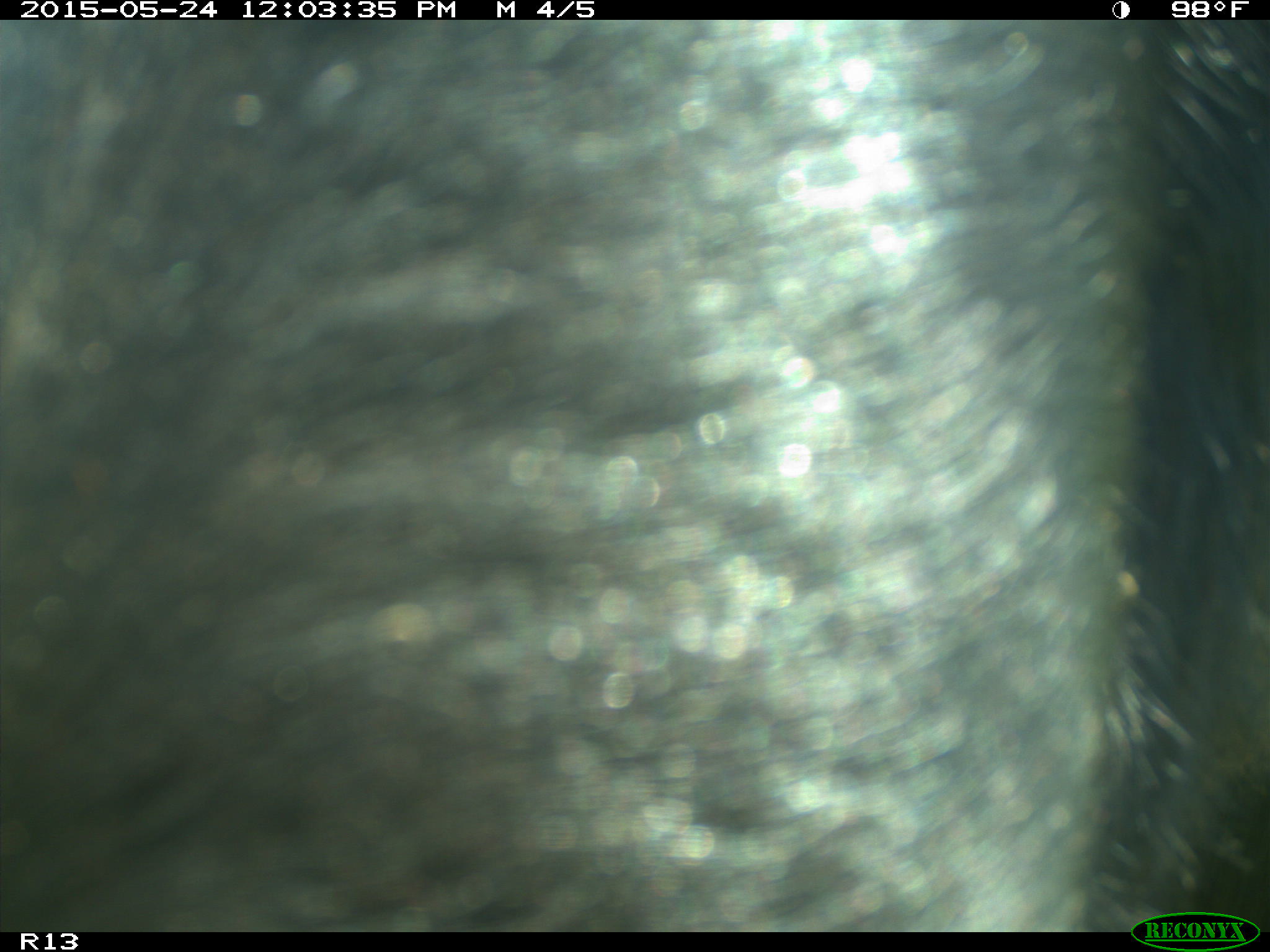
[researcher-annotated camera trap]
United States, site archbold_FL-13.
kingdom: Animalia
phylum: Chordata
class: Mammalia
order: Artiodactyla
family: Bovidae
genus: Bos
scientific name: Bos taurus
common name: domestic cow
Bos taurus (domestic cow).